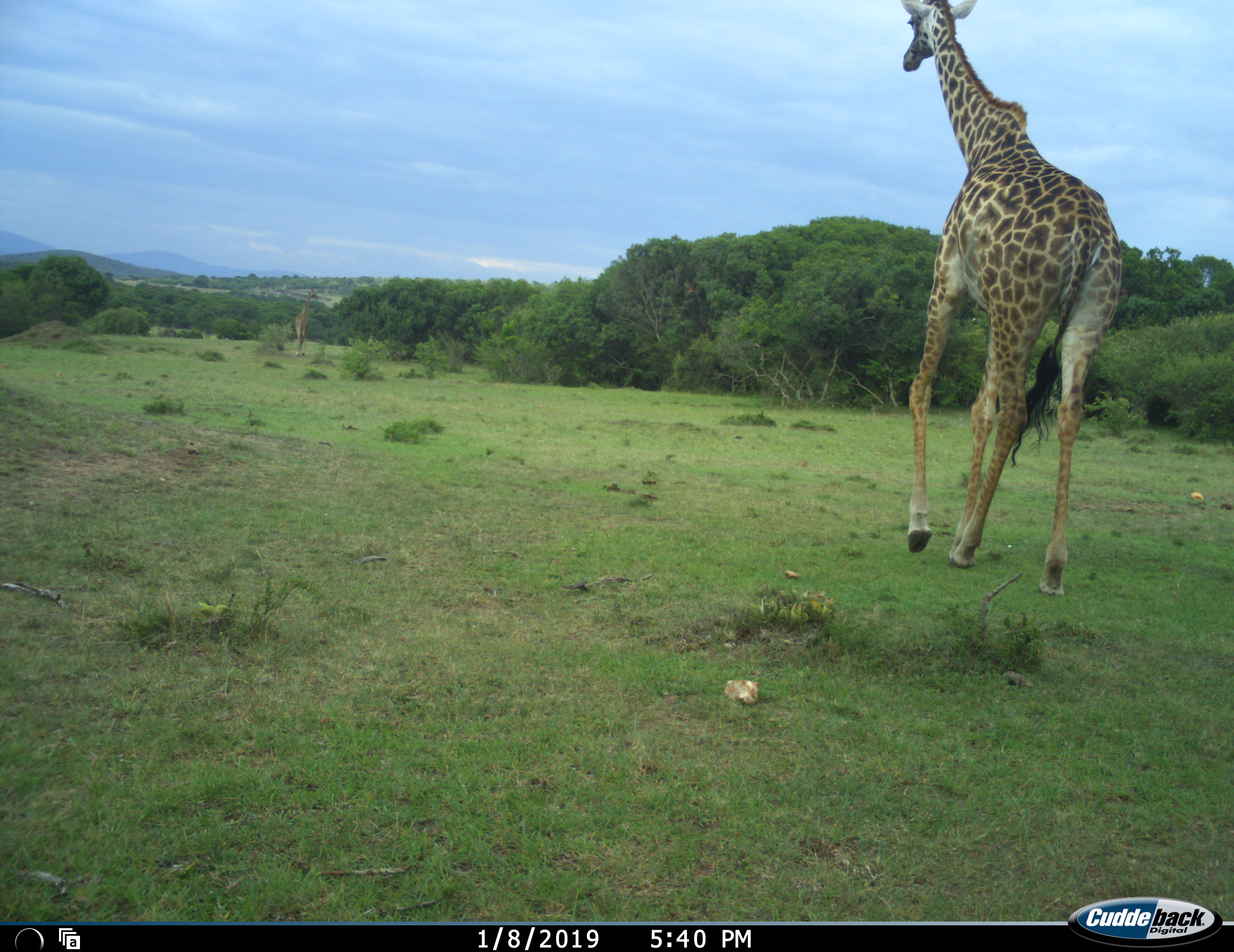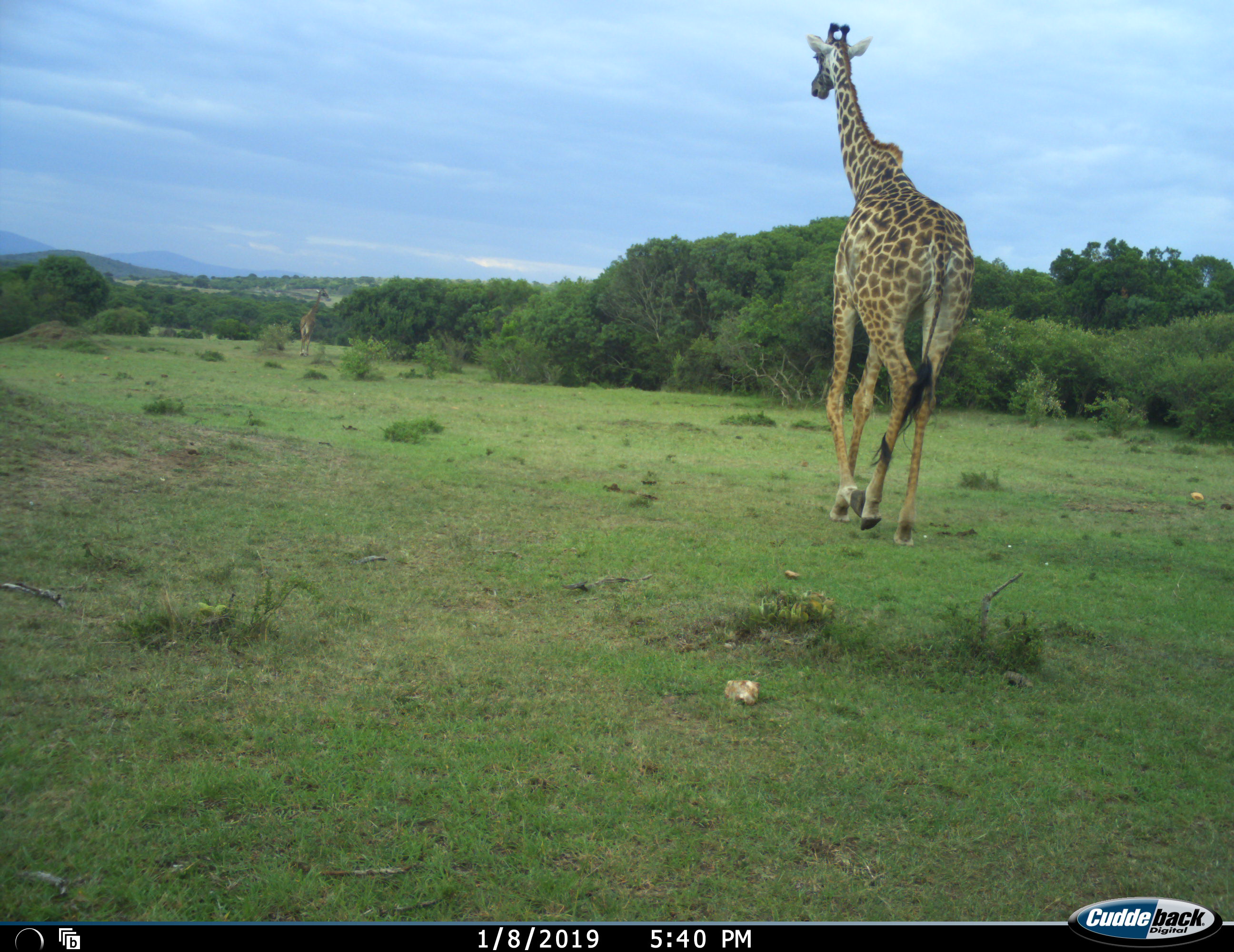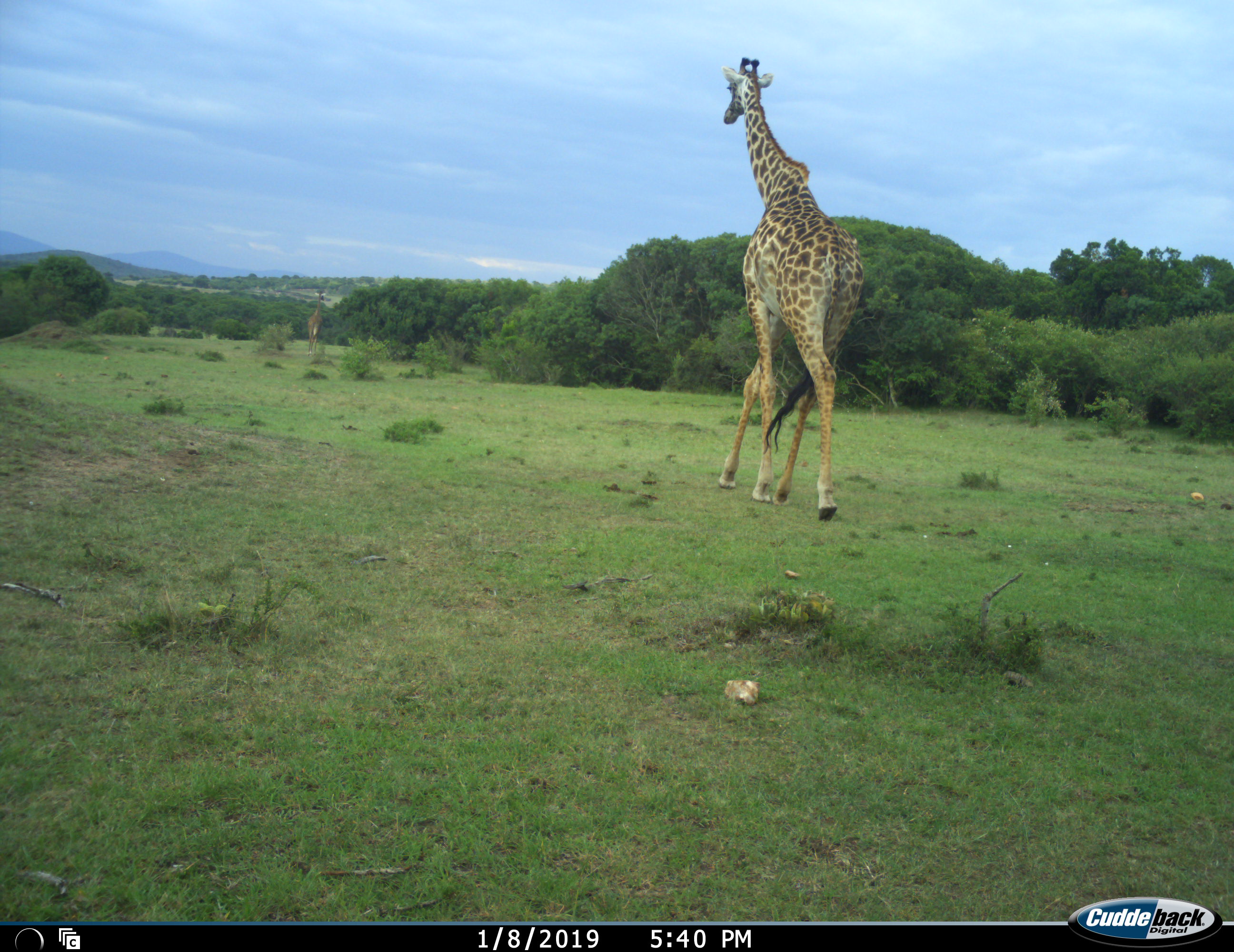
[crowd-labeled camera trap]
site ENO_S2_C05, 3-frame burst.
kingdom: Animalia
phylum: Chordata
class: Mammalia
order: Artiodactyla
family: Giraffidae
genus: Giraffa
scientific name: Giraffa camelopardalis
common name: giraffe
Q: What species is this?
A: Giraffe (Giraffa camelopardalis).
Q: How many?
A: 2.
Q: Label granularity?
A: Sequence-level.